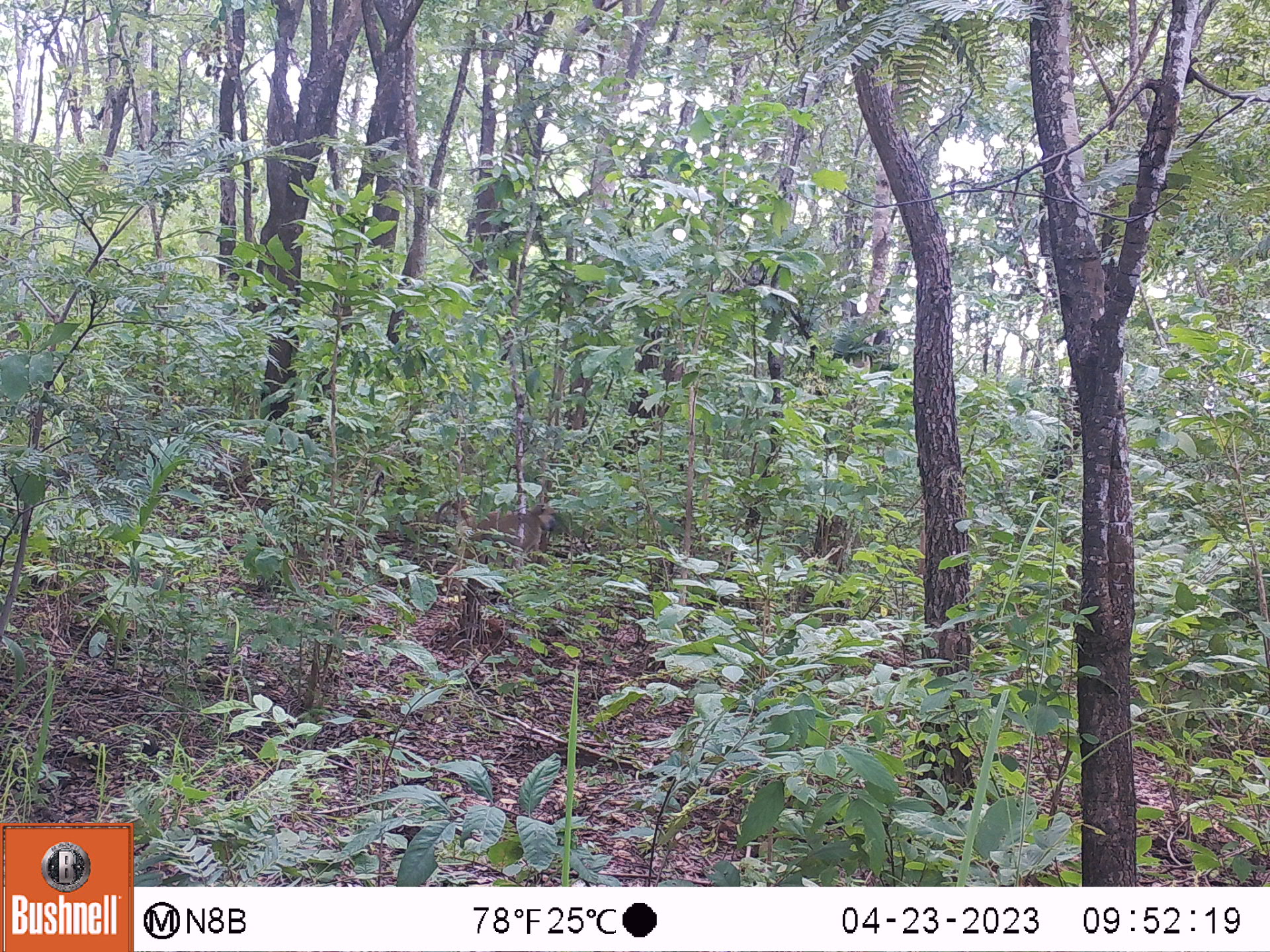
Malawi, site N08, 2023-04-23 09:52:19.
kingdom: Animalia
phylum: Chordata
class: Mammalia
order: Primates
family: Cercopithecidae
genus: Papio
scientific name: Papio cynocephalus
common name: yellow baboon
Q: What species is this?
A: Yellow baboon (Papio cynocephalus).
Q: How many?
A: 1.